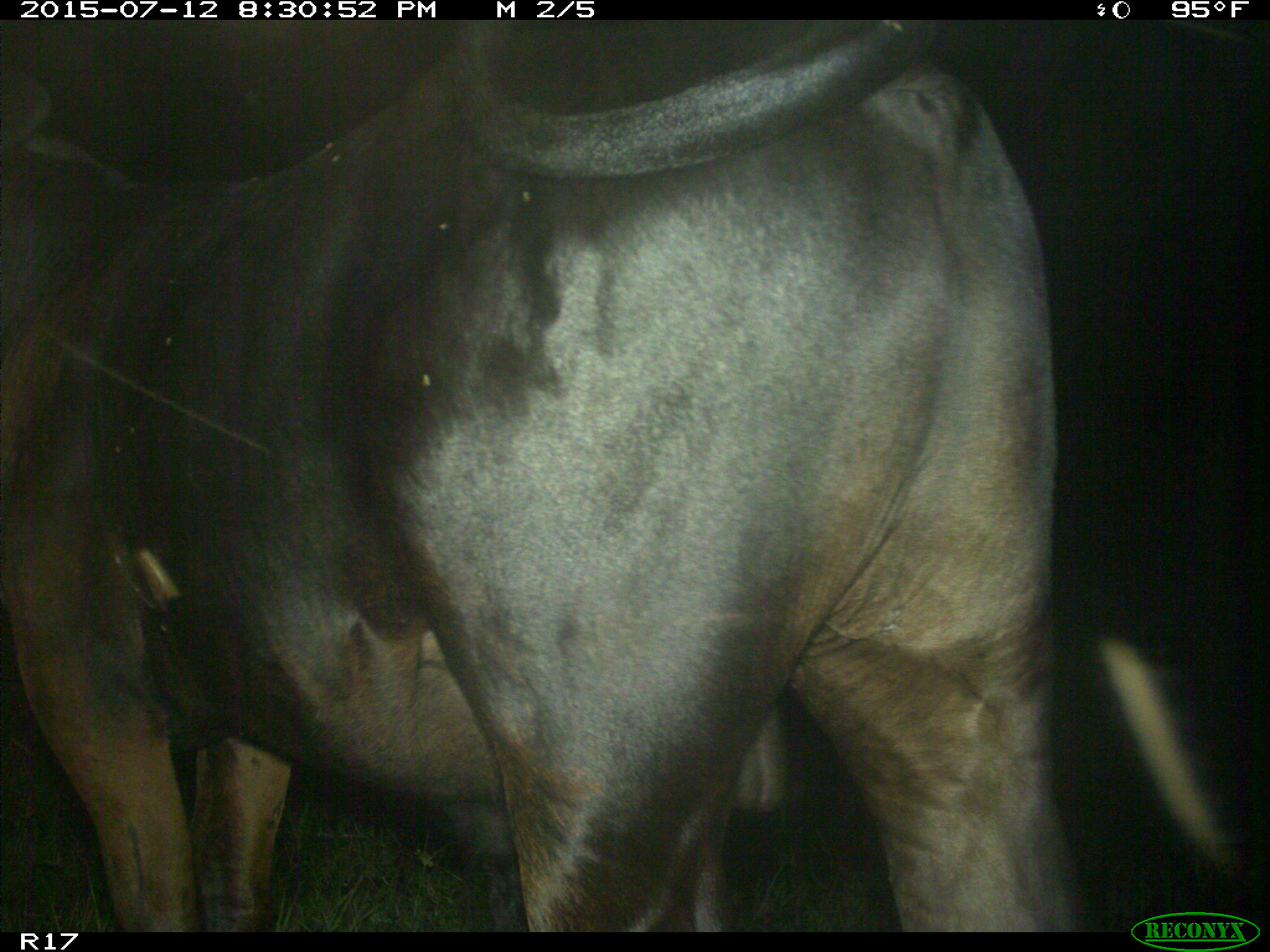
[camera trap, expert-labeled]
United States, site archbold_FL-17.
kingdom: Animalia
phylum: Chordata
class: Mammalia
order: Artiodactyla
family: Bovidae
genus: Bos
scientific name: Bos taurus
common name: domestic cow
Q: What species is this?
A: Bos taurus (domestic cow).